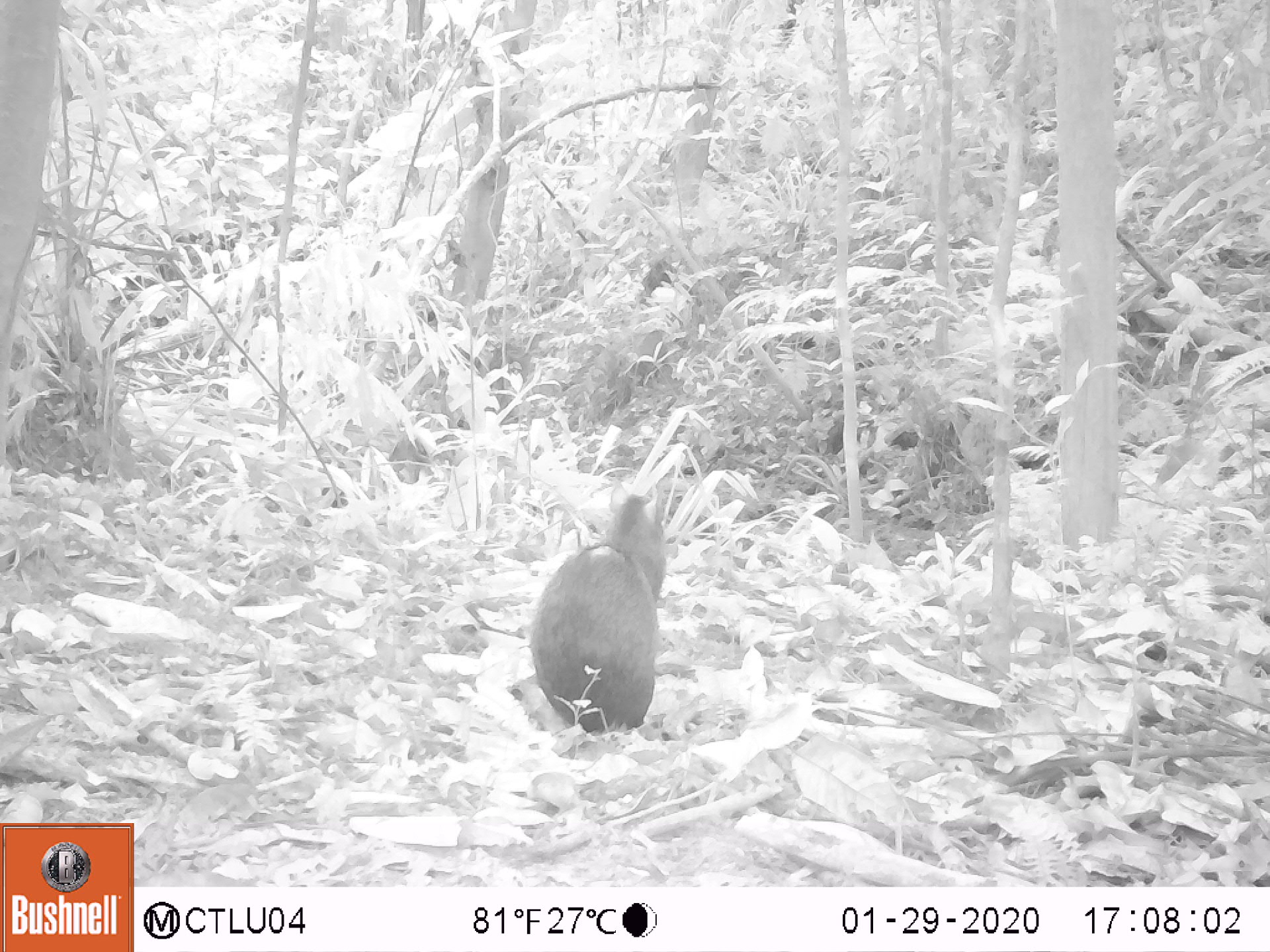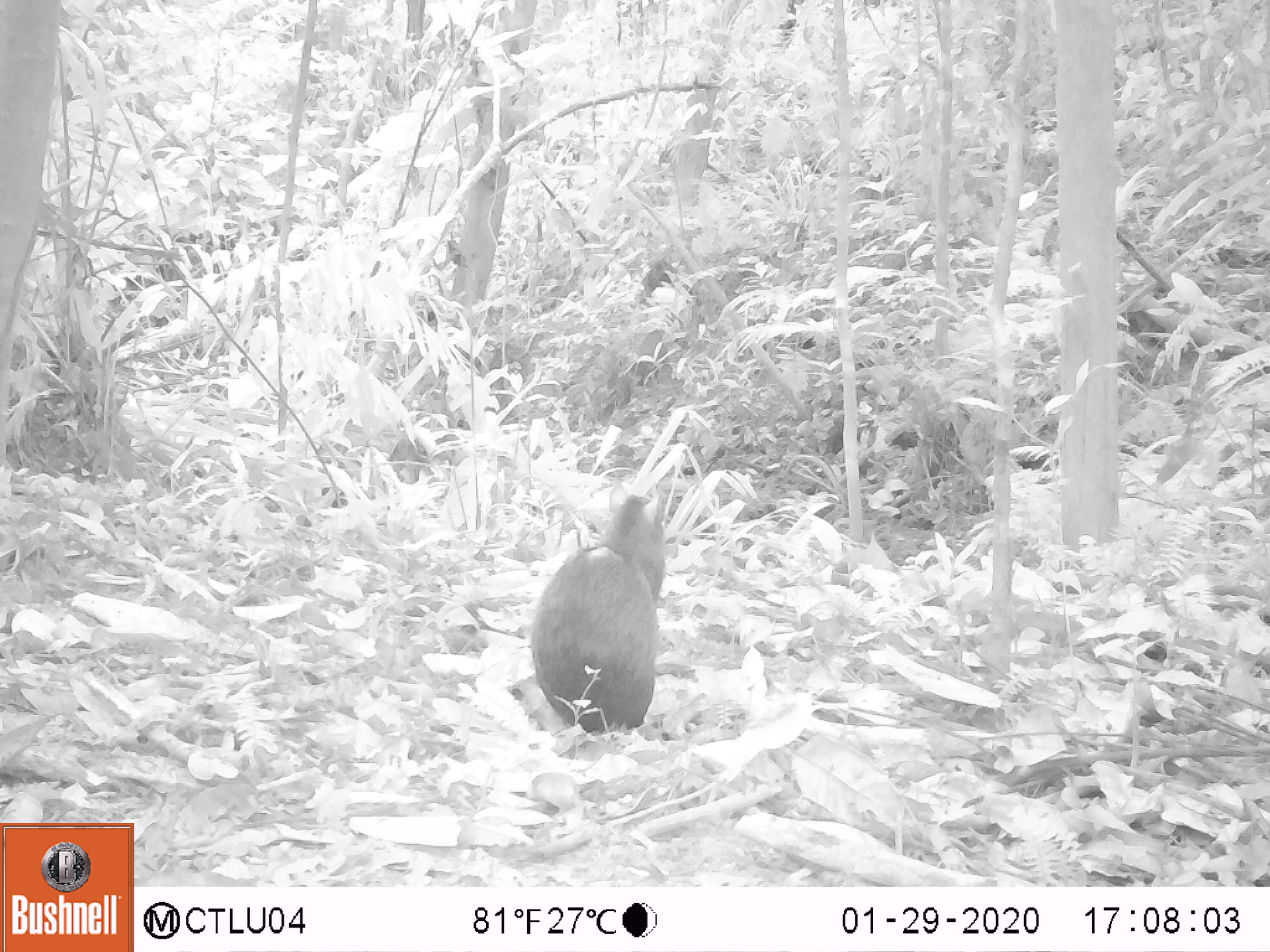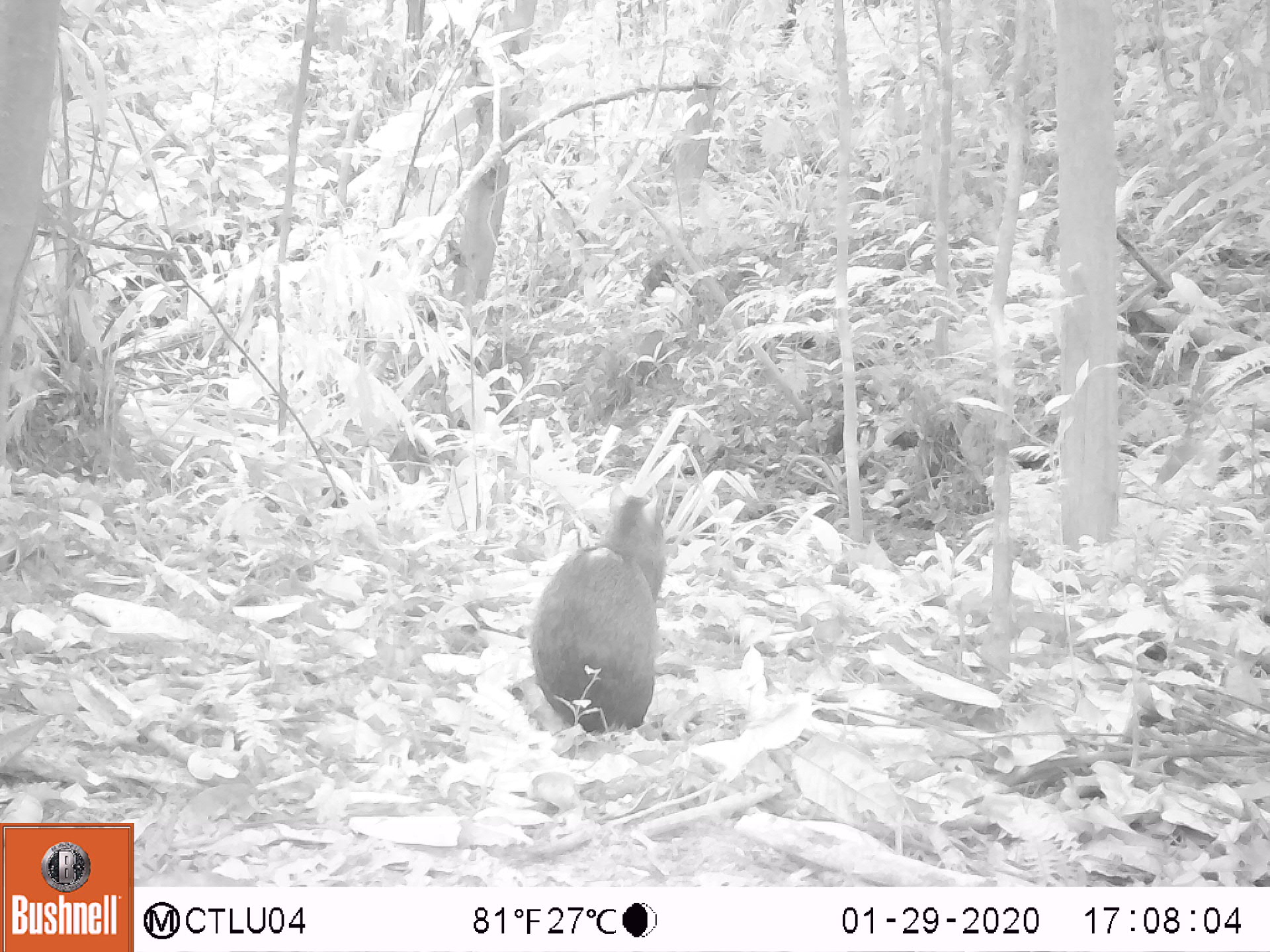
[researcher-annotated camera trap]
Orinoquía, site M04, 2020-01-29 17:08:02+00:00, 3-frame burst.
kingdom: Animalia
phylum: Chordata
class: Mammalia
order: Rodentia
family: Dasyproctidae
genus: Dasyprocta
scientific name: Dasyprocta fuliginosa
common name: black agouti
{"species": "black agouti (Dasyprocta fuliginosa)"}